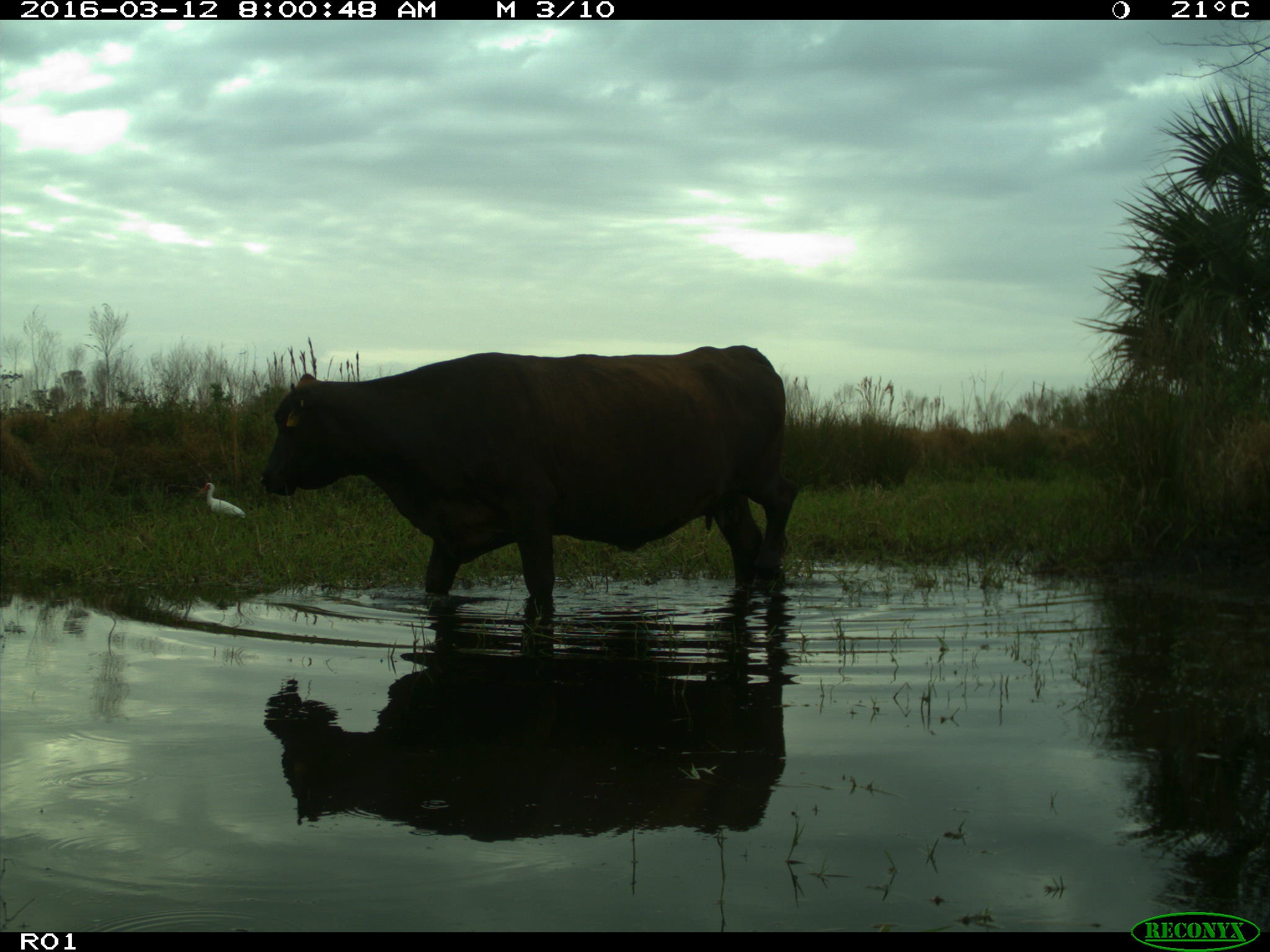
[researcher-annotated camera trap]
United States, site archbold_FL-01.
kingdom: Animalia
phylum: Chordata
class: Mammalia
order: Artiodactyla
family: Bovidae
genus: Bos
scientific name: Bos taurus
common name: domestic cow